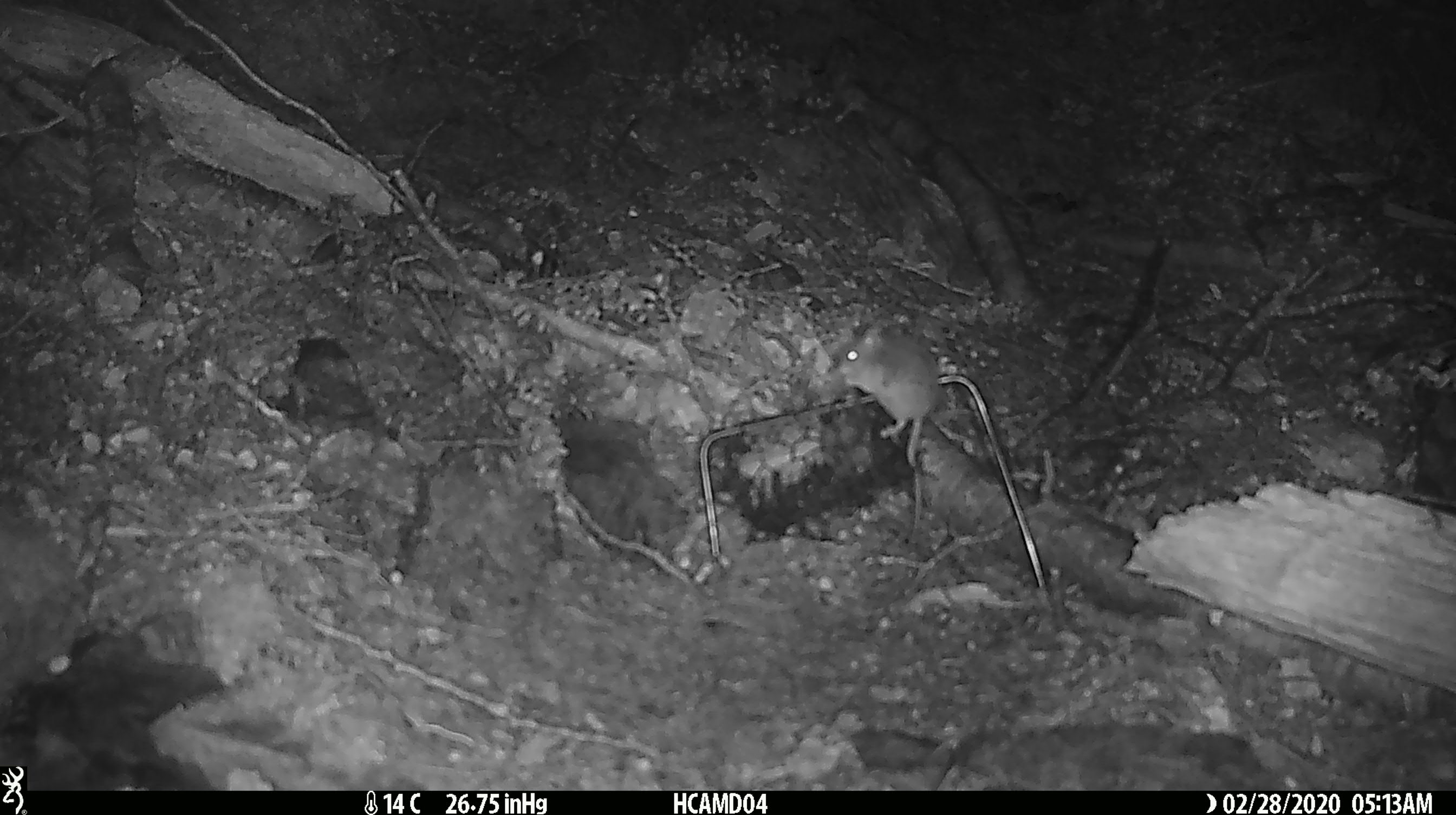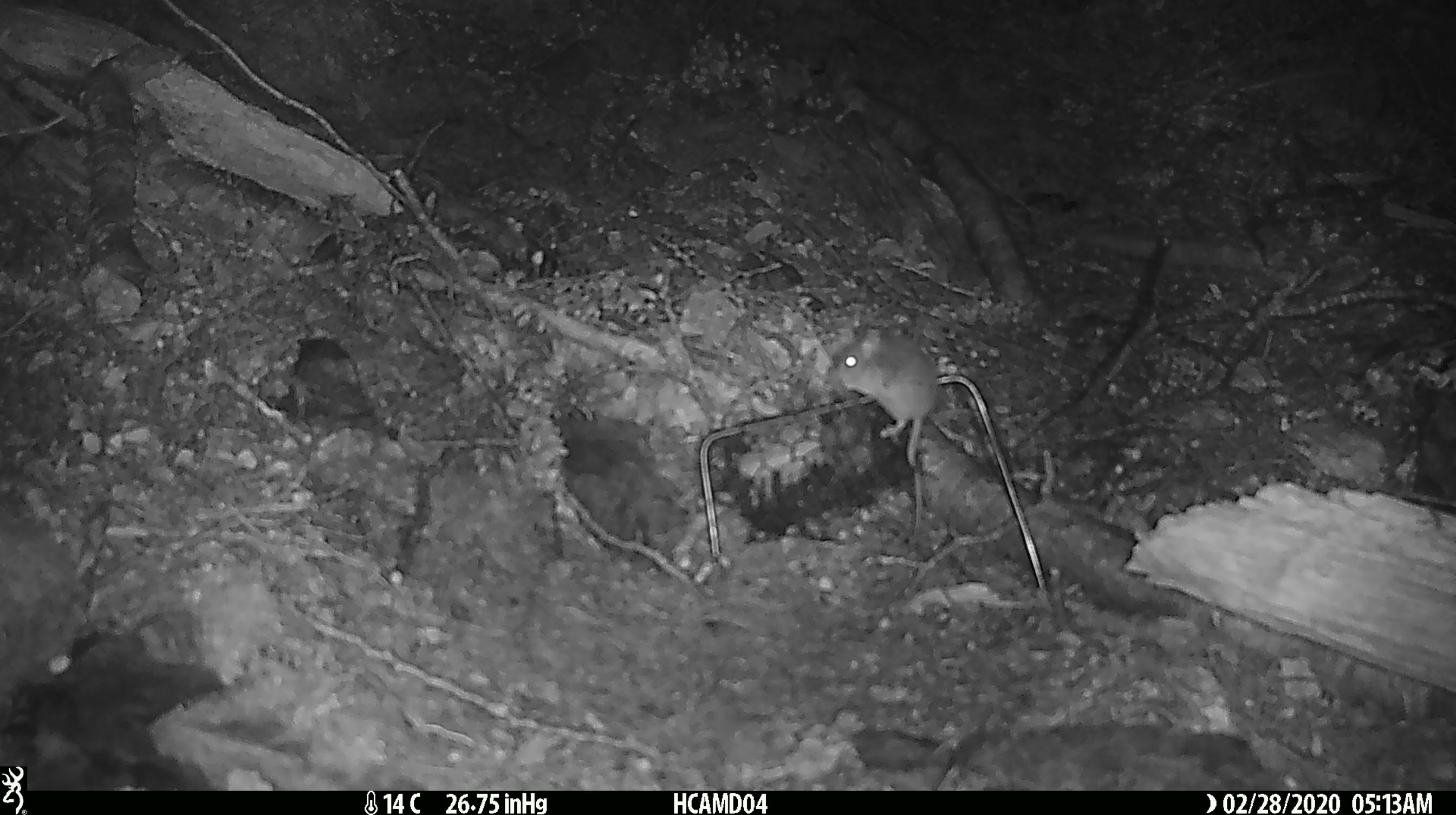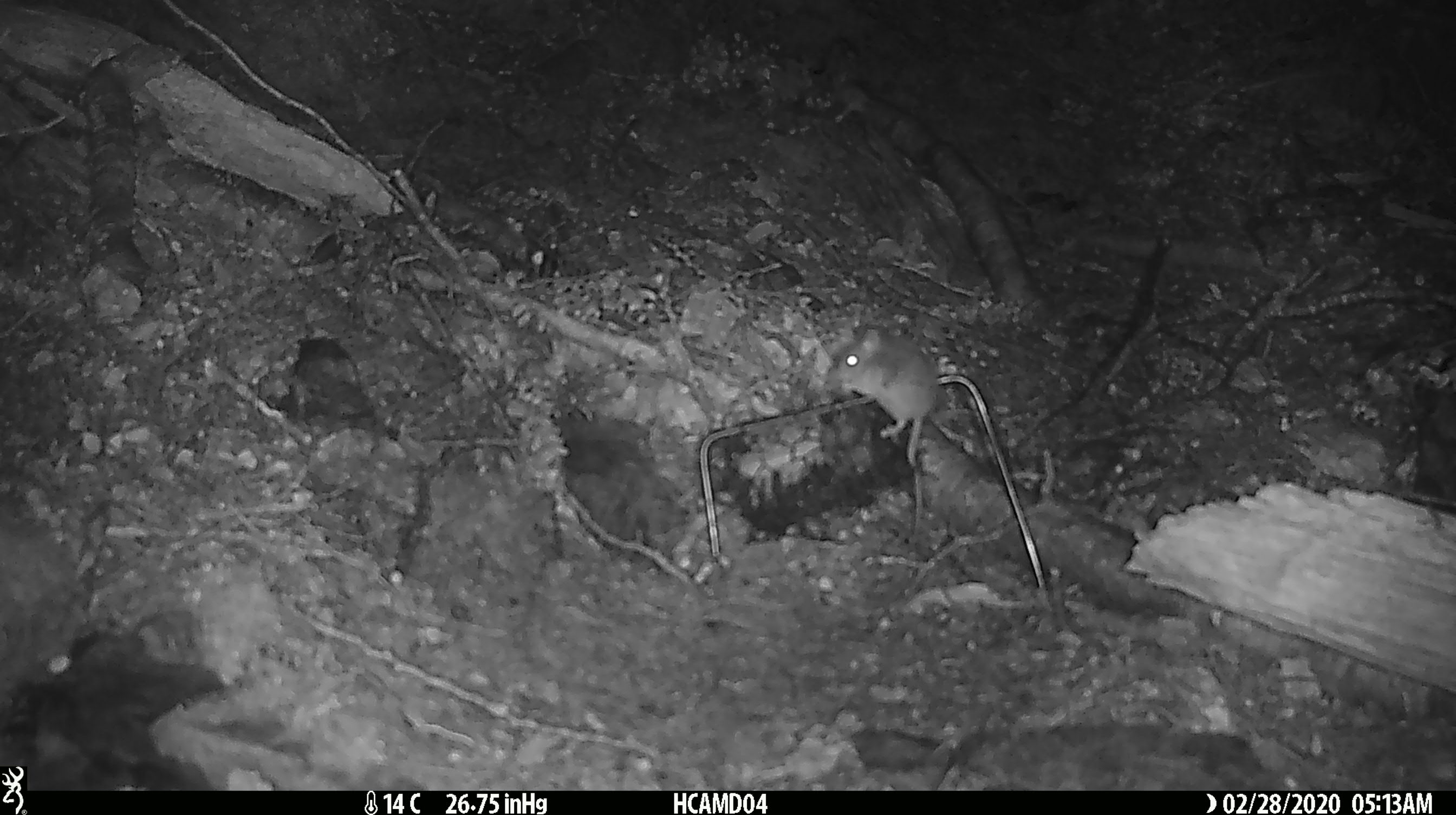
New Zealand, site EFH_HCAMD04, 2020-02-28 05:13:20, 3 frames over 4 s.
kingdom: Animalia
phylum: Chordata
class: Mammalia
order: Rodentia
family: Muridae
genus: Mus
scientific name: Mus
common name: mouse